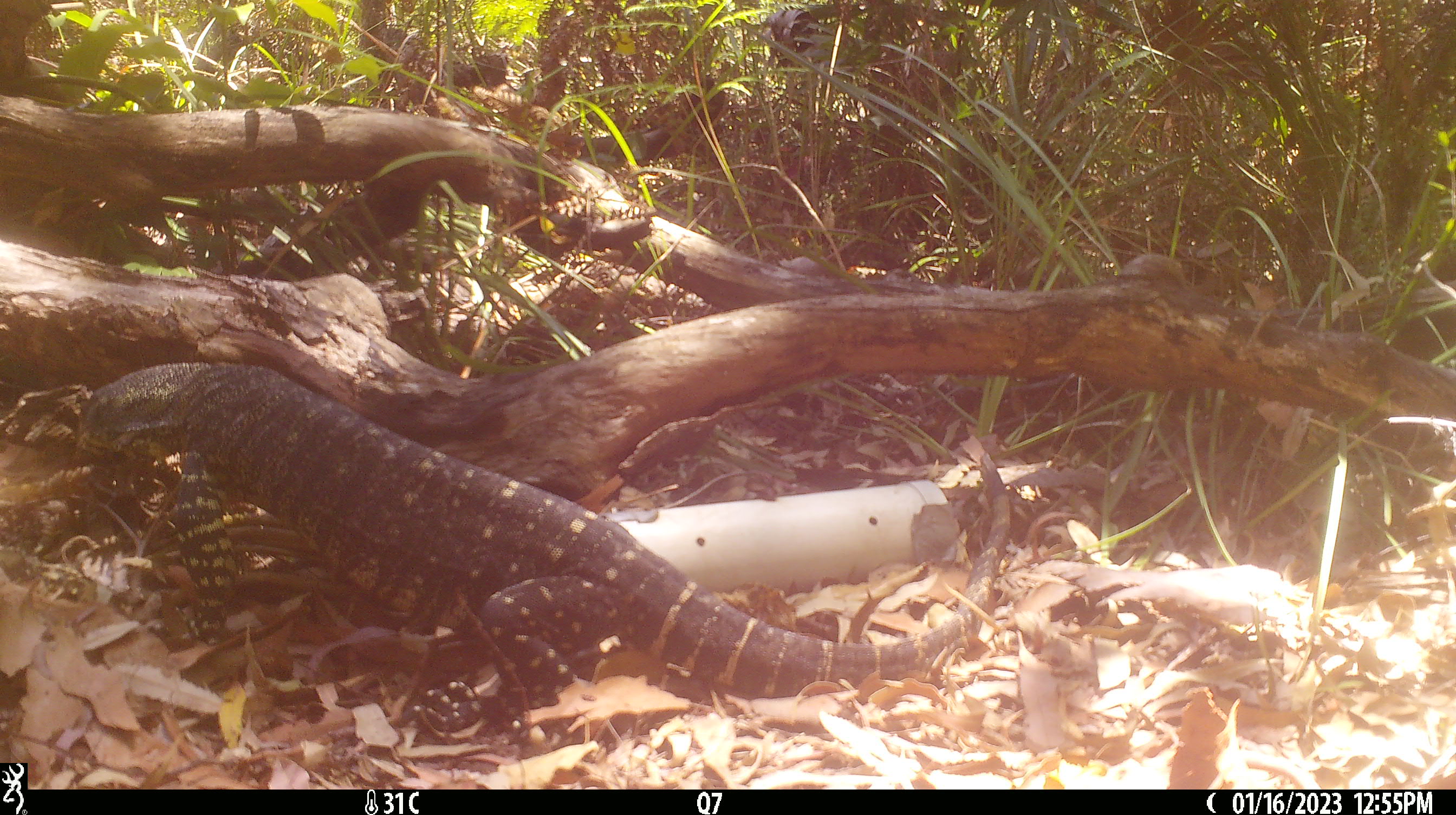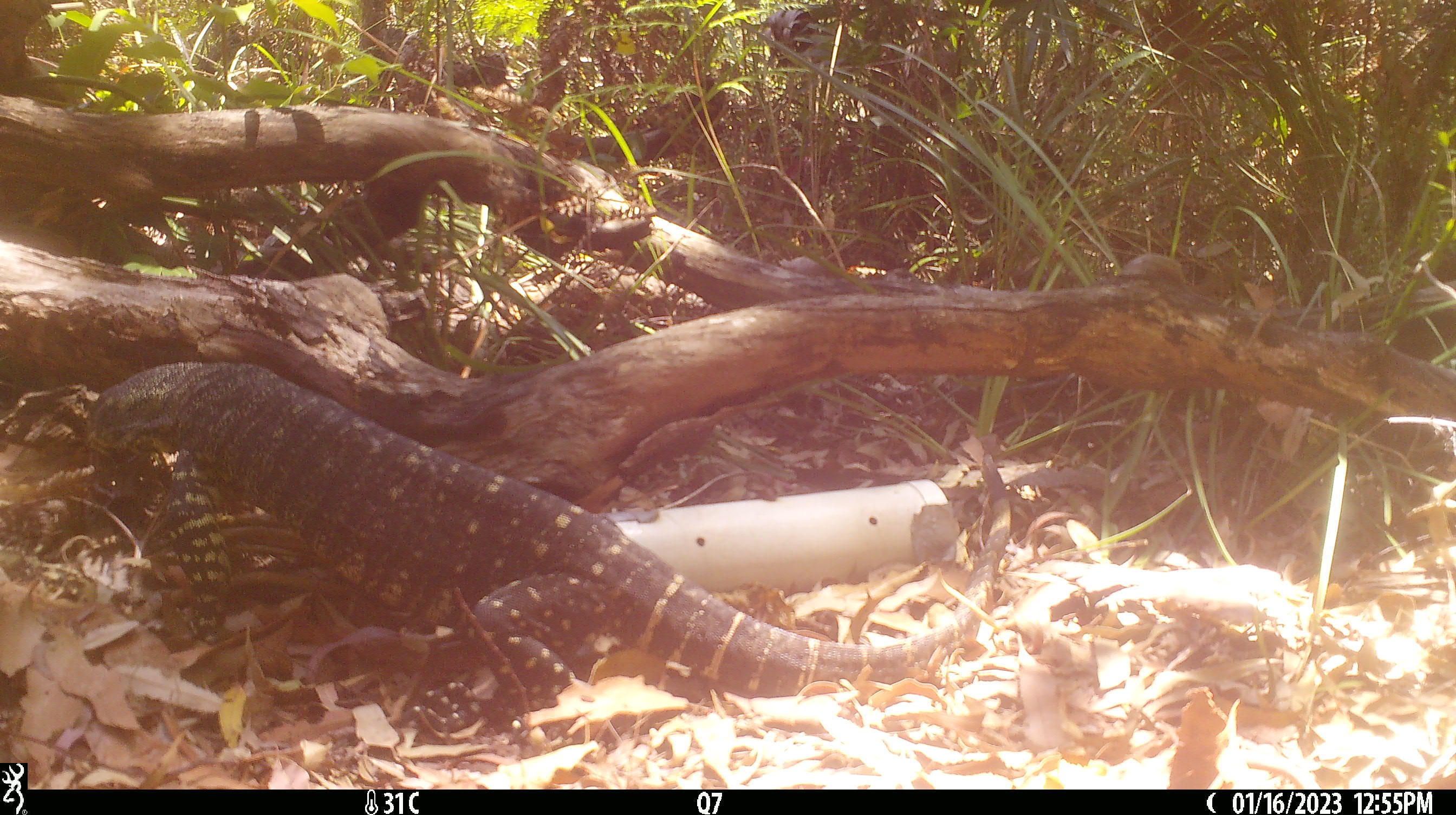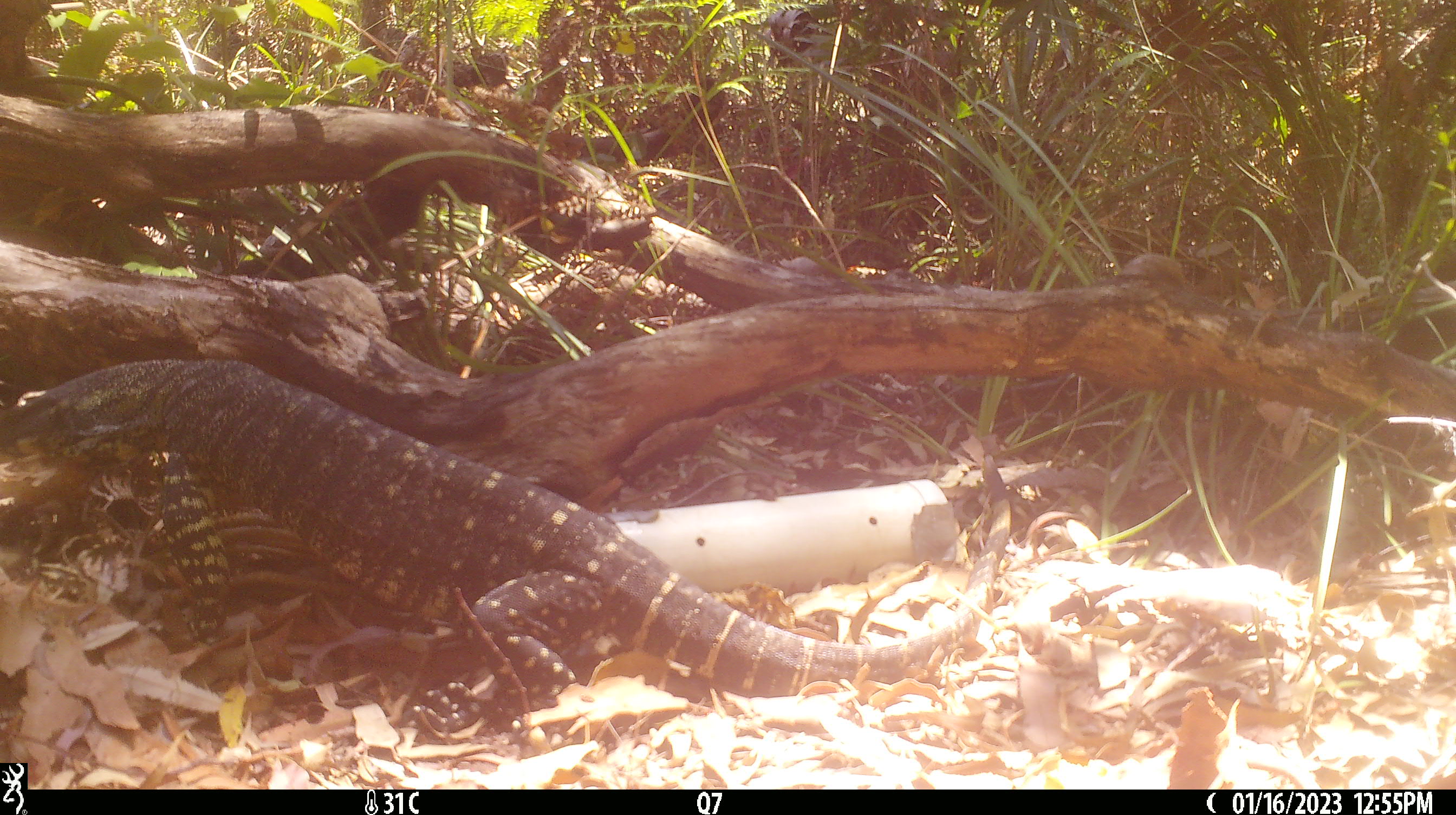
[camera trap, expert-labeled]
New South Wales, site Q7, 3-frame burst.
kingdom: Animalia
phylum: Chordata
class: Reptilia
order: Squamata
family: Varanidae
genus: Varanus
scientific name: Varanus varius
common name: lace monitor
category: goanna